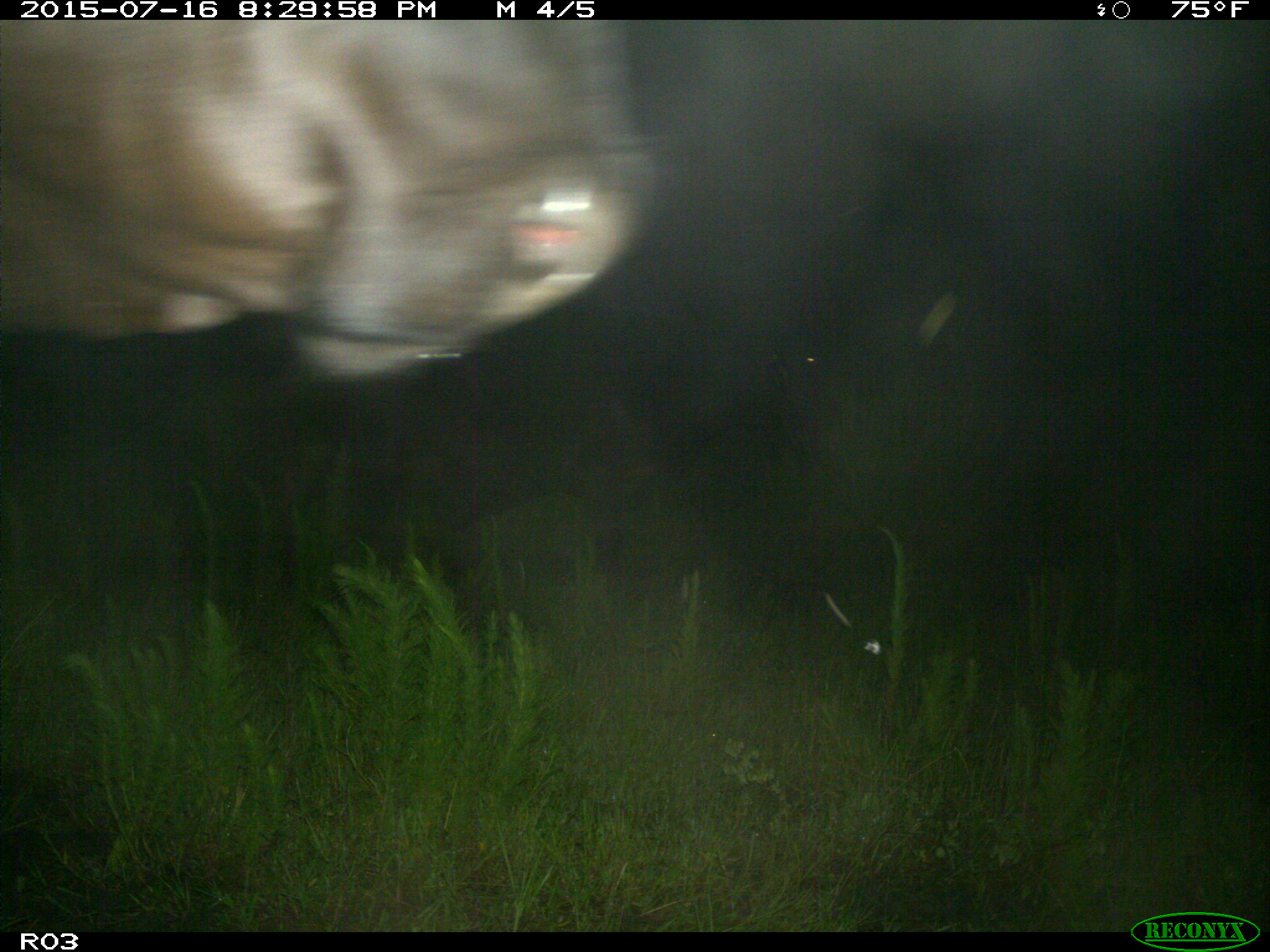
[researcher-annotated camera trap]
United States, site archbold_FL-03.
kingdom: Animalia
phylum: Chordata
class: Mammalia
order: Artiodactyla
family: Bovidae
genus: Bos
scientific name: Bos taurus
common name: domestic cow